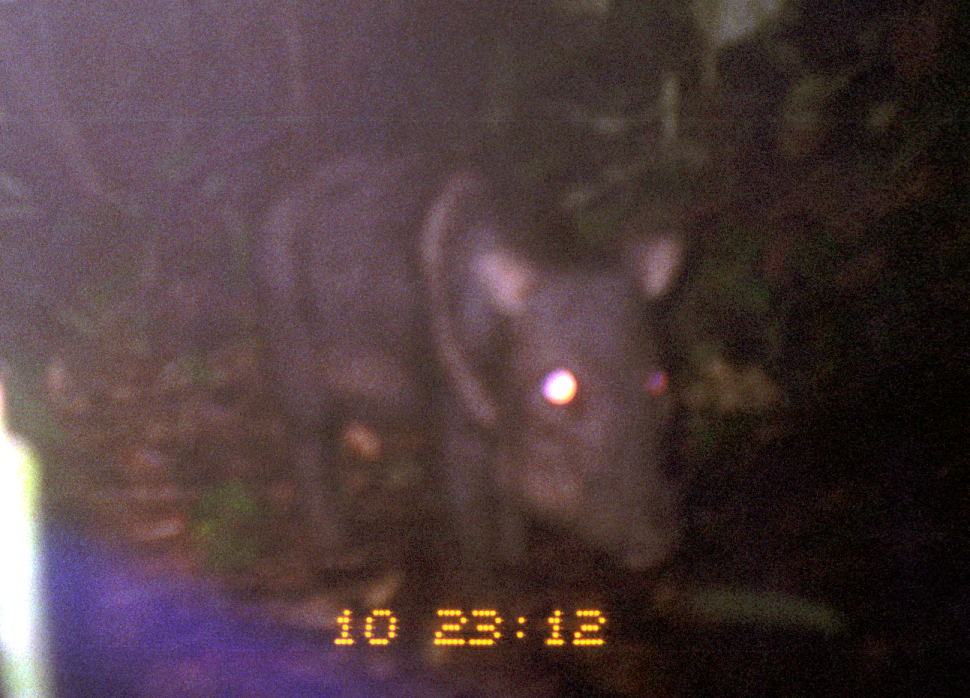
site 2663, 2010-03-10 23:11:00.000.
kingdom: Animalia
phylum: Chordata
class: Mammalia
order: Artiodactyla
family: Tayassuidae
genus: Pecari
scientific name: Pecari tajacu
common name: collared peccary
Pecari tajacu (collared peccary).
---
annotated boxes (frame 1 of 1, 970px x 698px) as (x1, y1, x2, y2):
pecari tajacu: (251, 145, 685, 582)